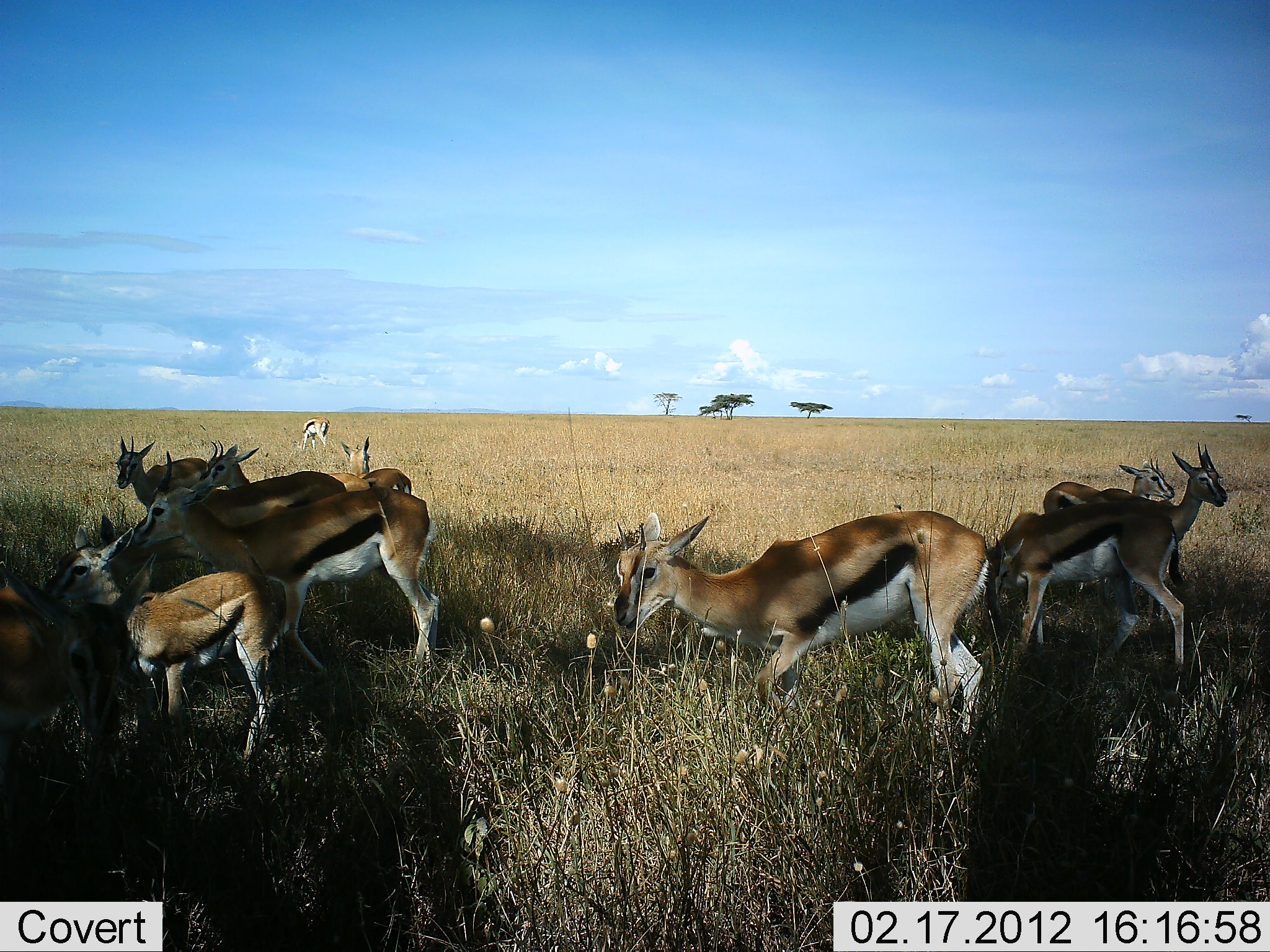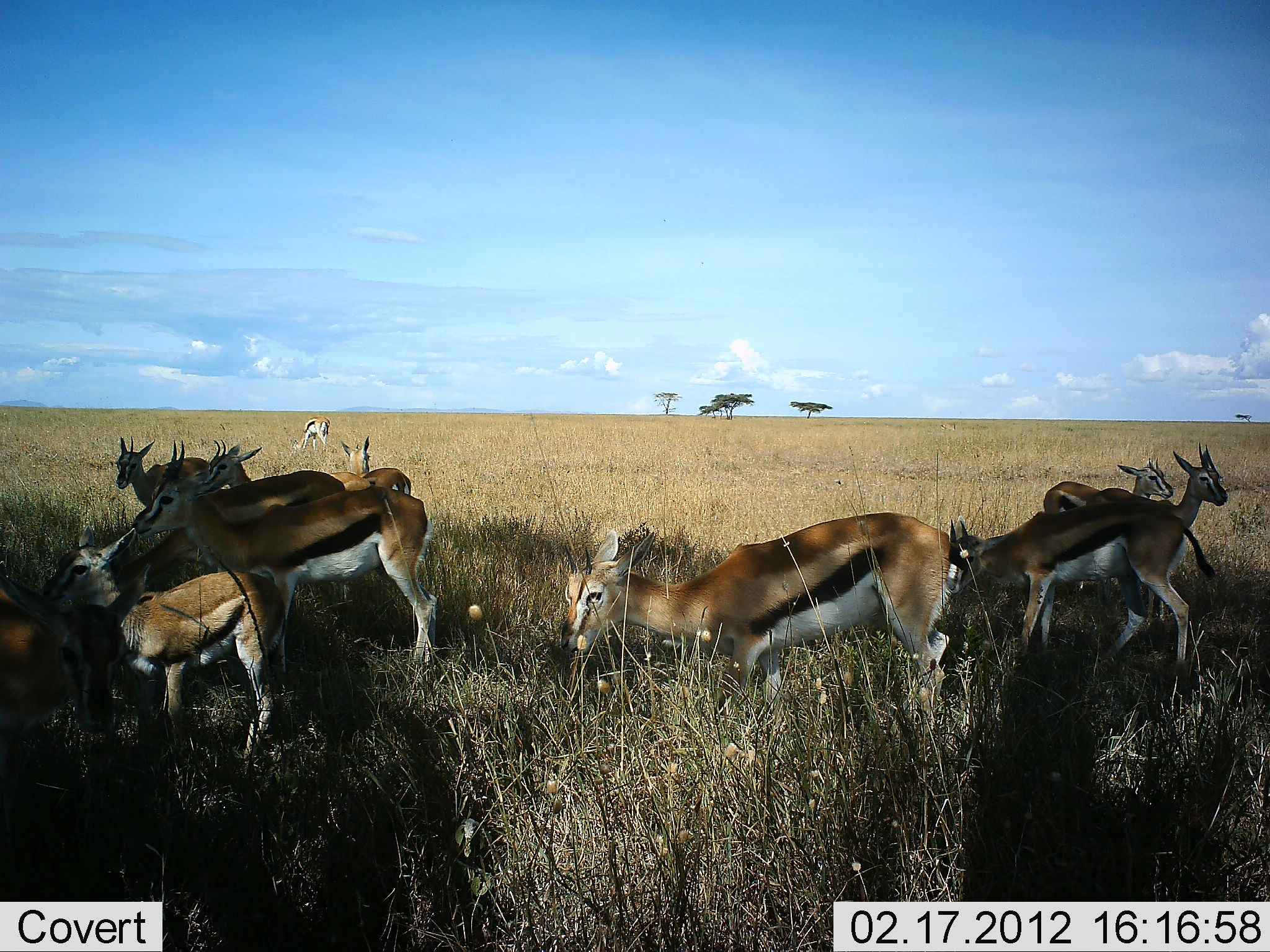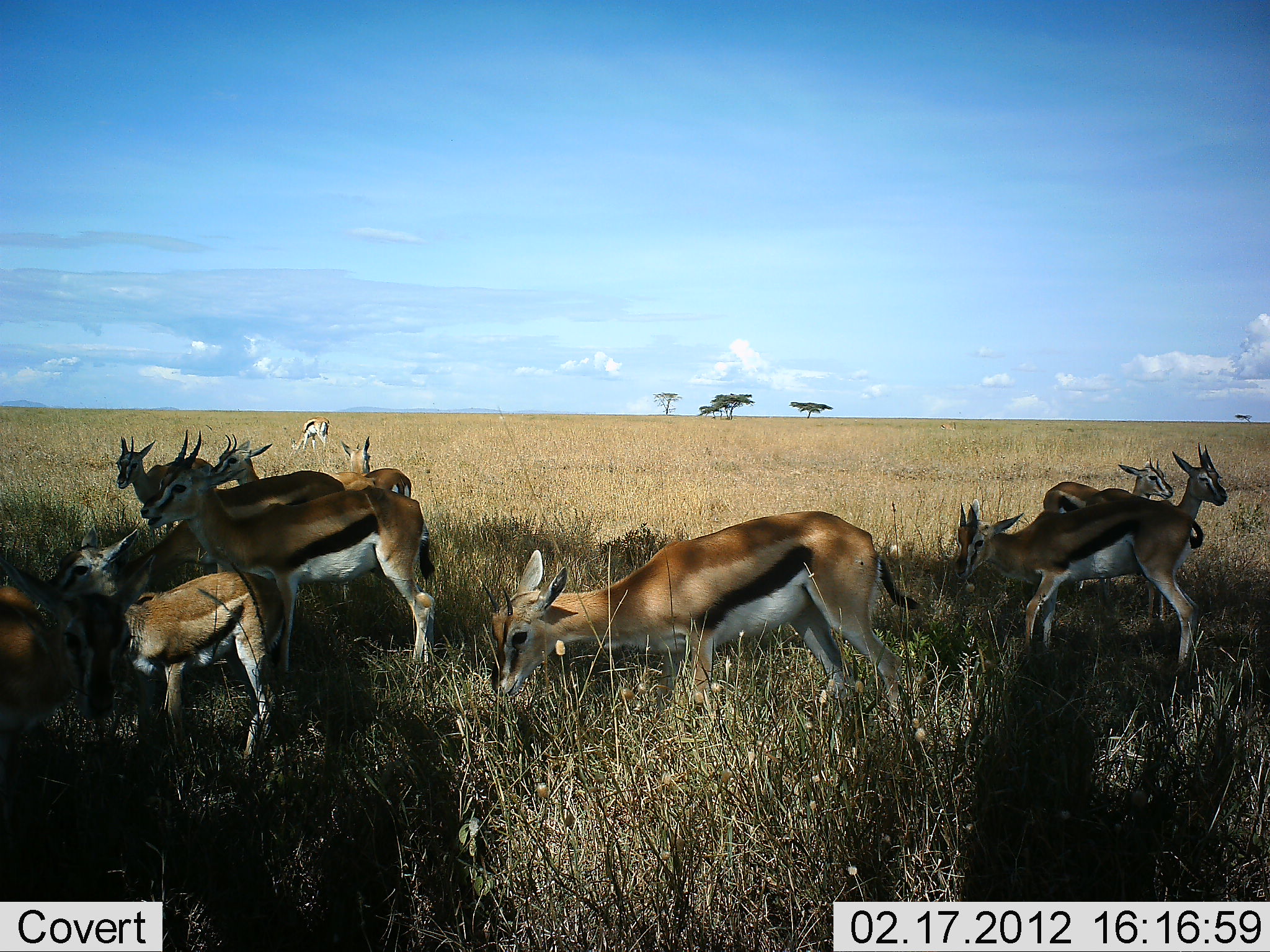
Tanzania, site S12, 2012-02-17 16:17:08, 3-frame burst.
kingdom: Animalia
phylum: Chordata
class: Mammalia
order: Artiodactyla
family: Bovidae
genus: Eudorcas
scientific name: Eudorcas thomsonii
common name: thomson's gazelle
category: gazellethomsons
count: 11-50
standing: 65%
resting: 12%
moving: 24%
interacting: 0%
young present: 35%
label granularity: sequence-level